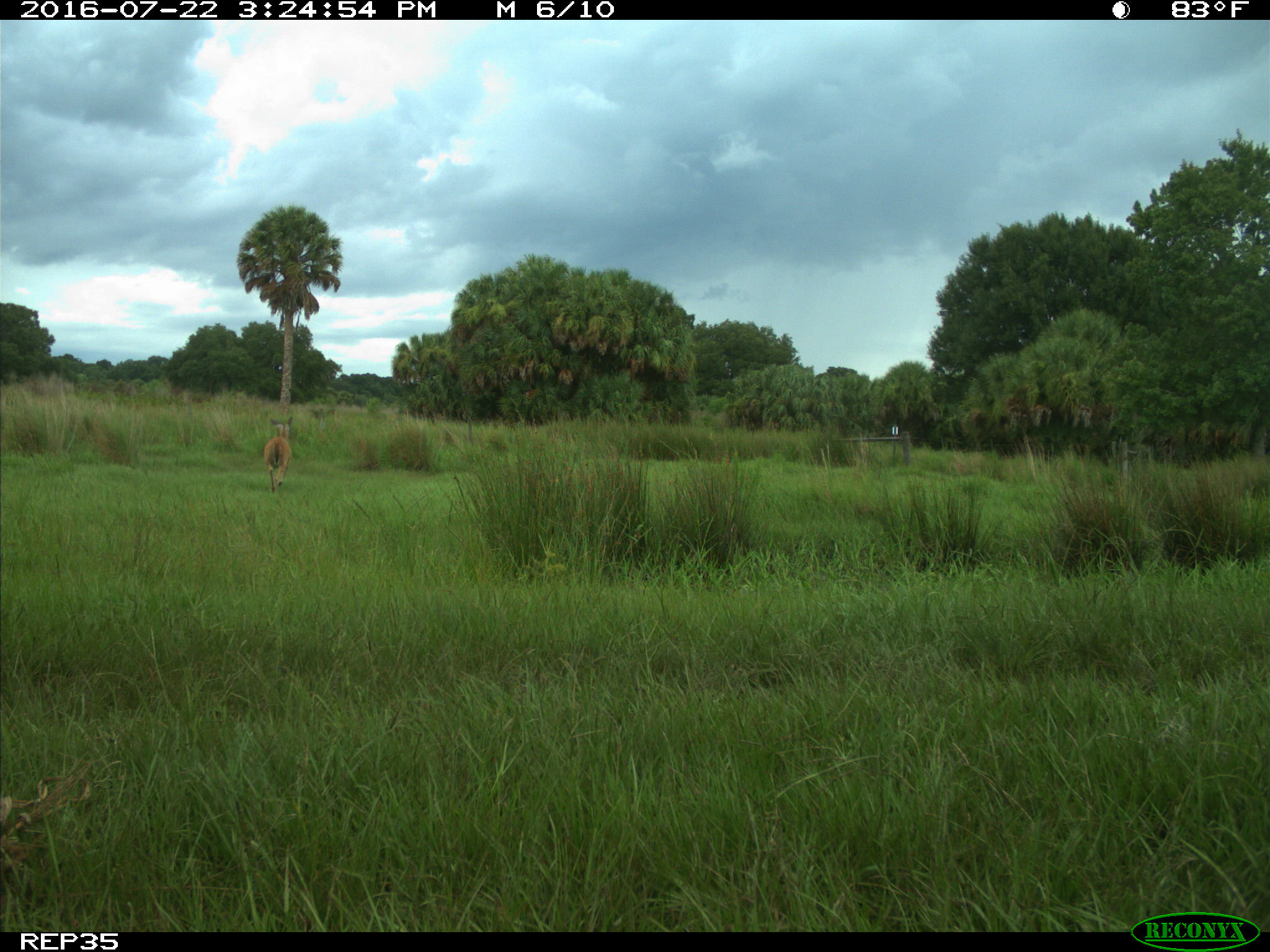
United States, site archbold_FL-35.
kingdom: Animalia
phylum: Chordata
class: Mammalia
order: Artiodactyla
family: Cervidae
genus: Odocoileus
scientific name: Odocoileus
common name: deer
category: unidentified deer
Unidentified deer (deer) (Odocoileus).